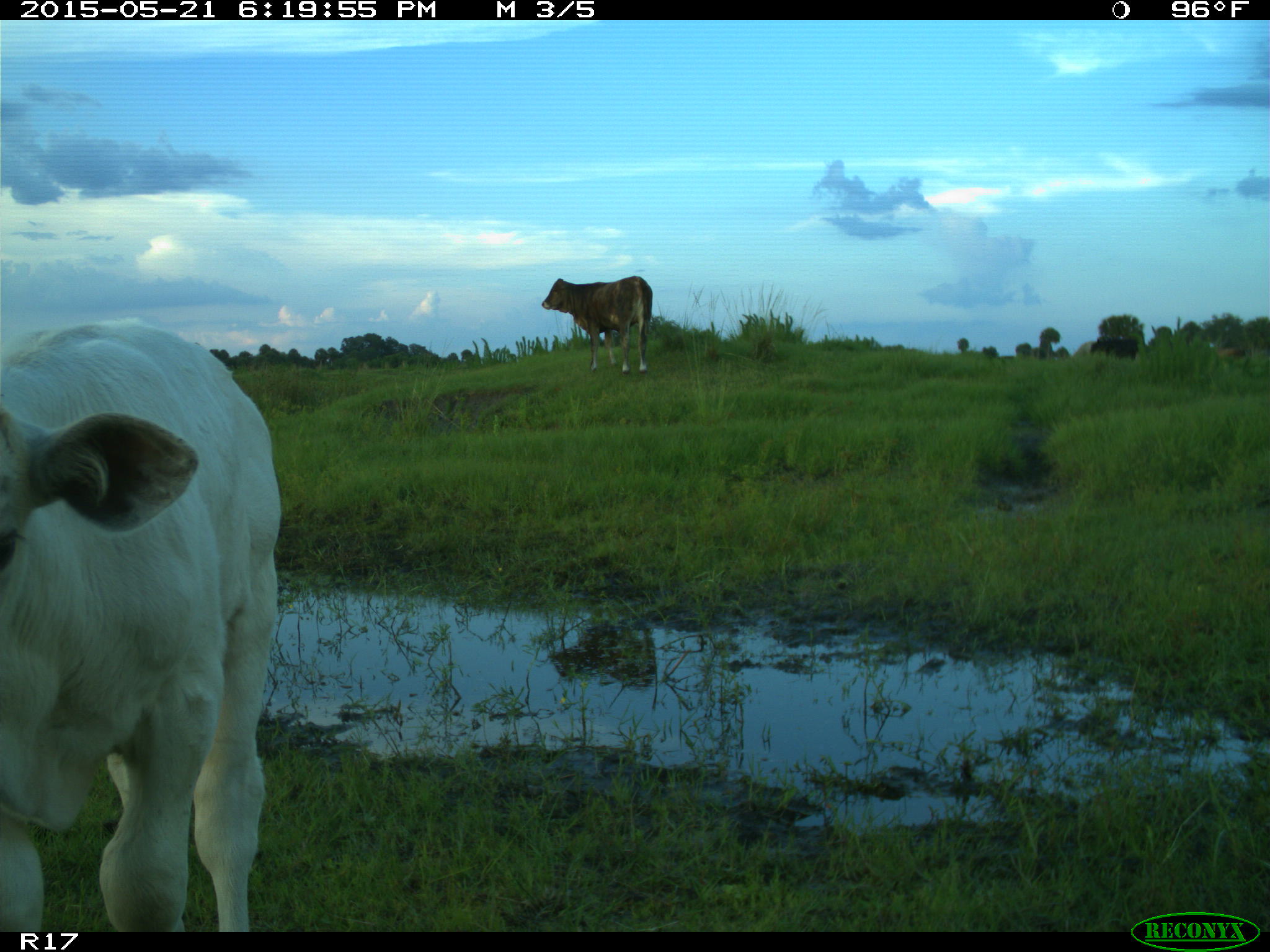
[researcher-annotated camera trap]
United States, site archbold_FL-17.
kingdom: Animalia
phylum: Chordata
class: Mammalia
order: Artiodactyla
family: Bovidae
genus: Bos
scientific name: Bos taurus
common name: domestic cow